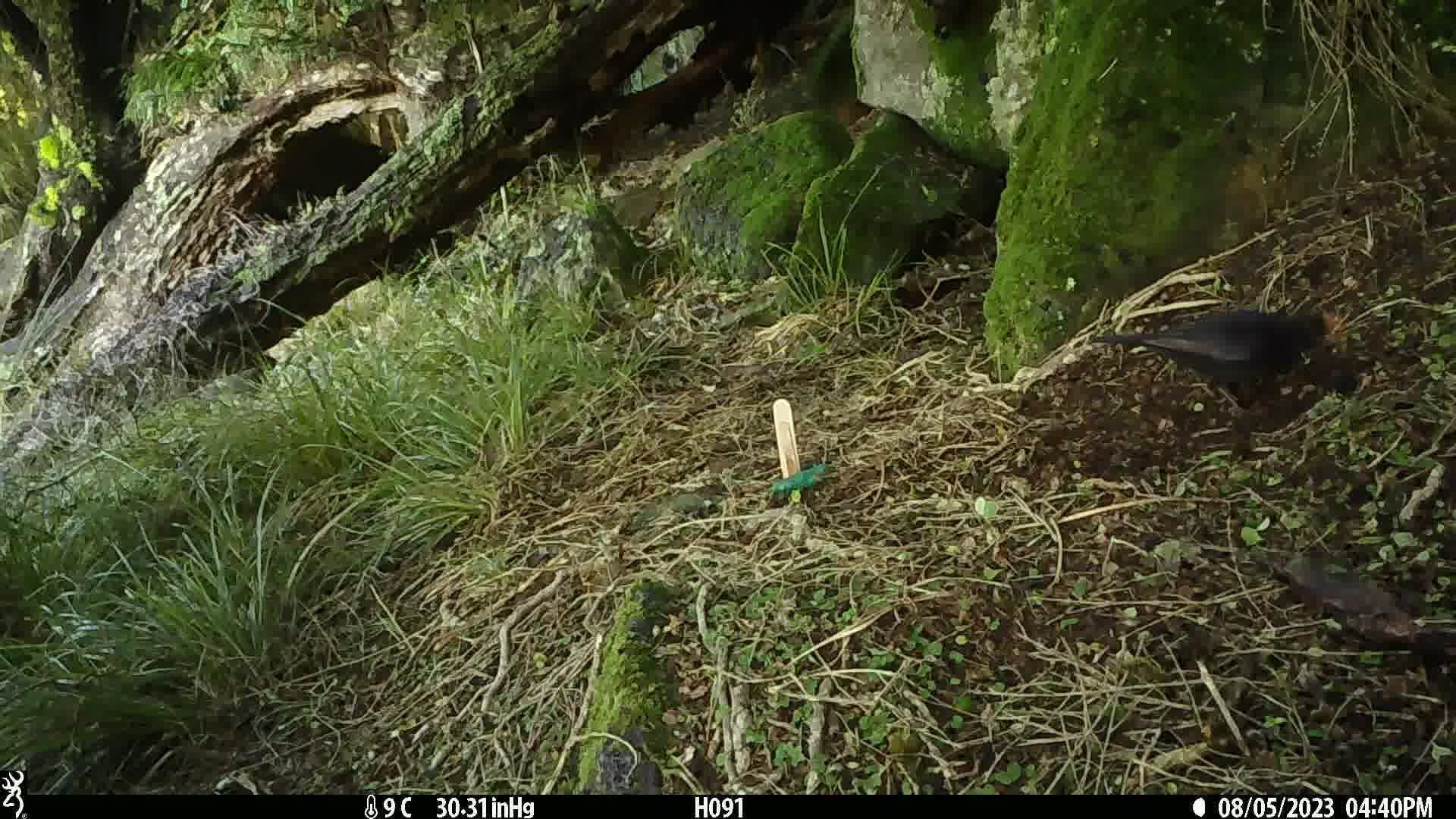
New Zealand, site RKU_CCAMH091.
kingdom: Animalia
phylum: Chordata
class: Aves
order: Passeriformes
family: Turdidae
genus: Turdus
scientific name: Turdus merula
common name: eurasian blackbird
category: blackbird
Blackbird (eurasian blackbird) (Turdus merula).